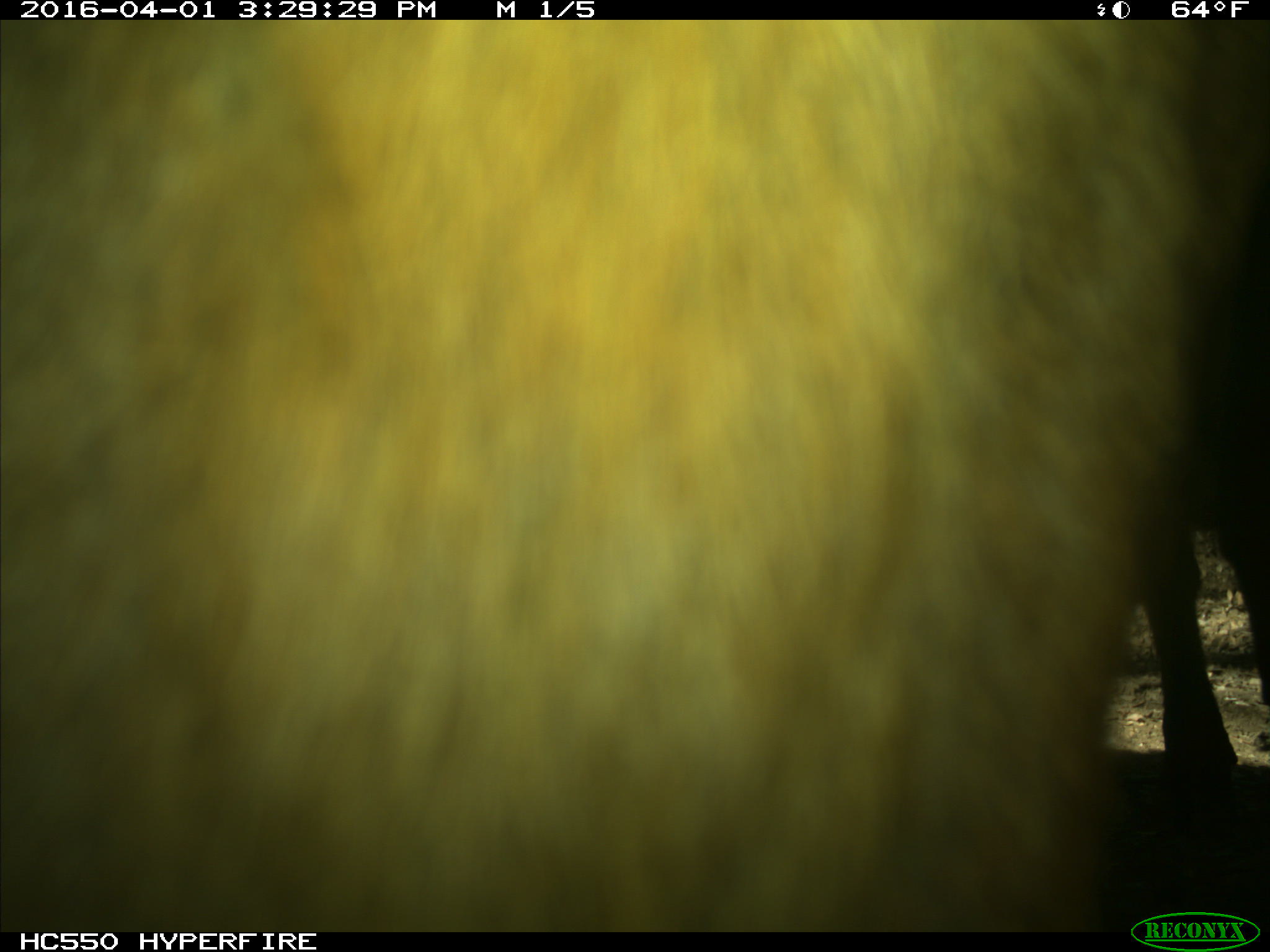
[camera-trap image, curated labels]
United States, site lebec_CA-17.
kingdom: Animalia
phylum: Chordata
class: Mammalia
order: Artiodactyla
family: Bovidae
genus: Bos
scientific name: Bos taurus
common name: domestic cow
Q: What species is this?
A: Bos taurus (domestic cow).